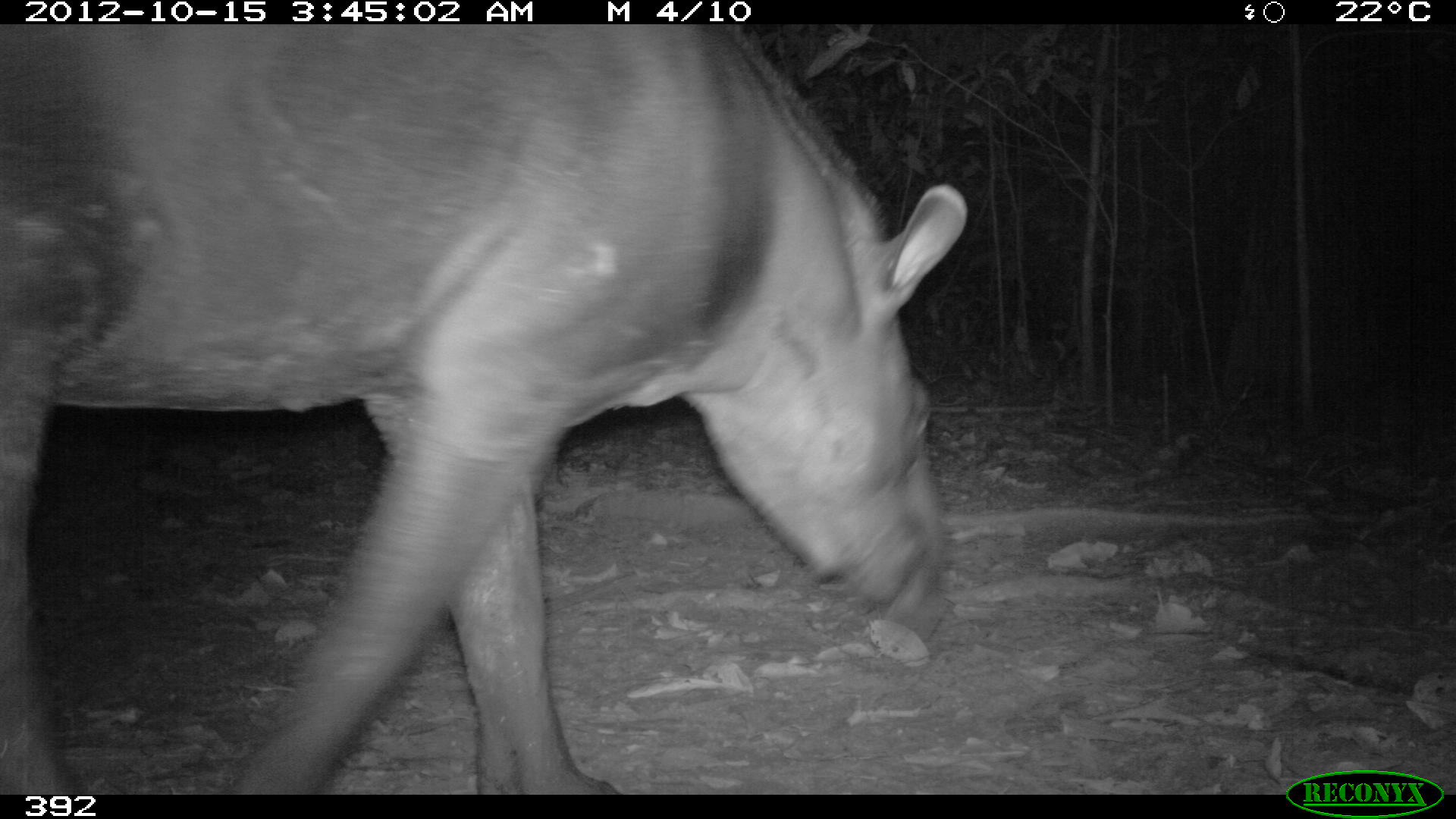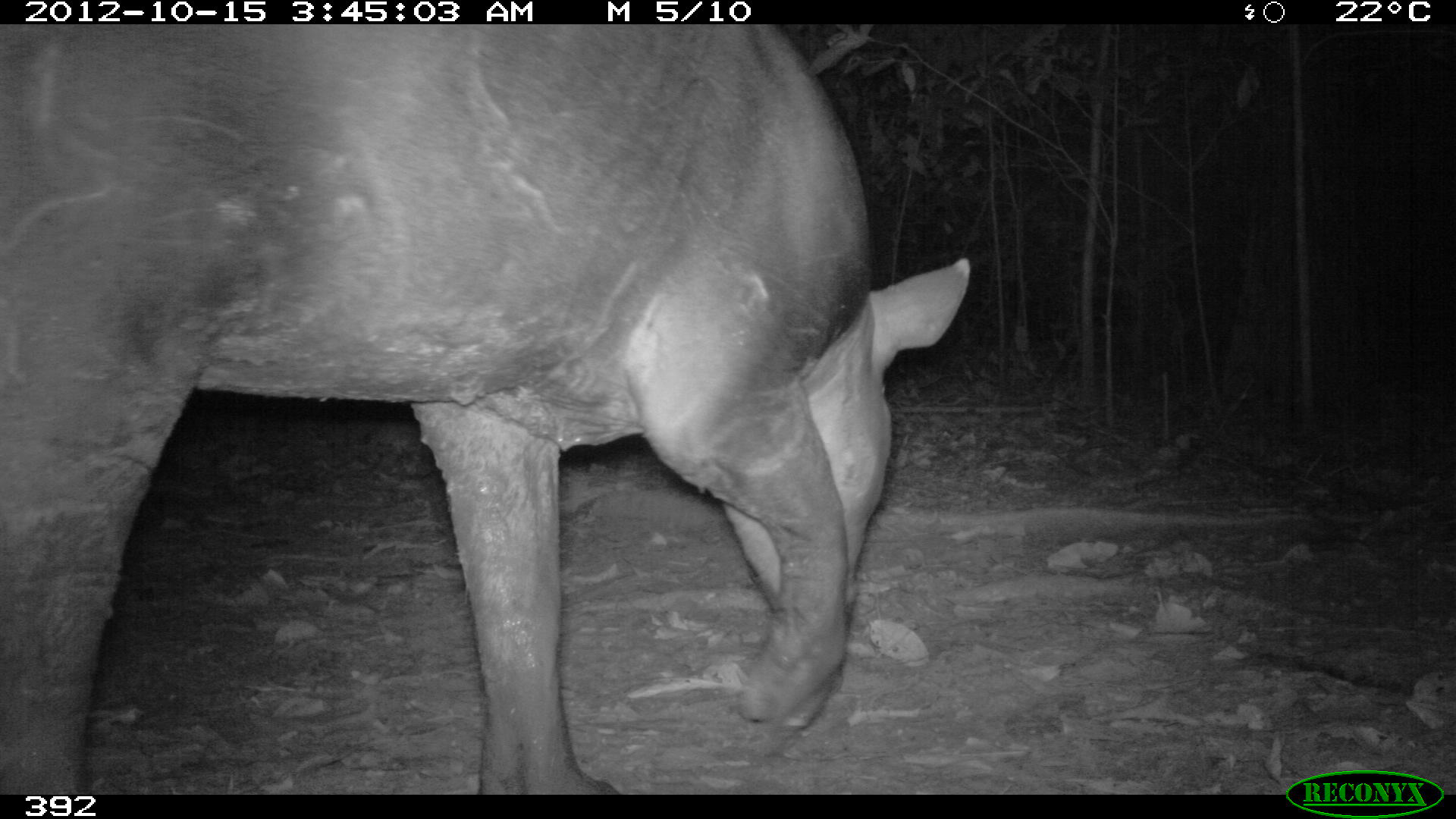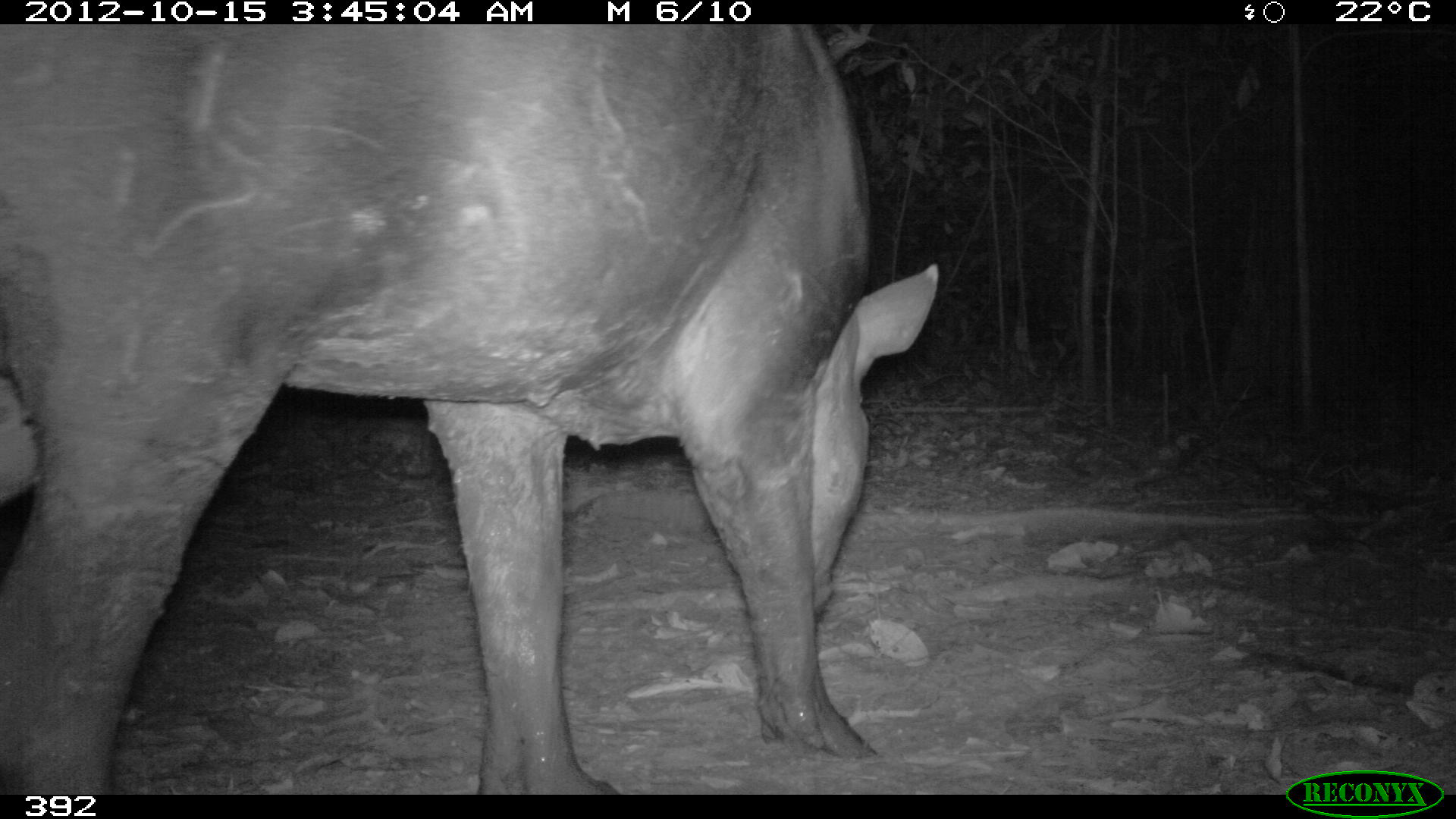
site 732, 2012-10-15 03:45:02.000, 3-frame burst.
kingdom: Animalia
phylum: Chordata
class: Mammalia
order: Perissodactyla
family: Tapiridae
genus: Tapirus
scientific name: Tapirus terrestris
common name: south american tapir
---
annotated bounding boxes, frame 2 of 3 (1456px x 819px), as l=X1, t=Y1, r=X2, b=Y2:
tapirus terrestris: l=1, t=25, r=970, b=794